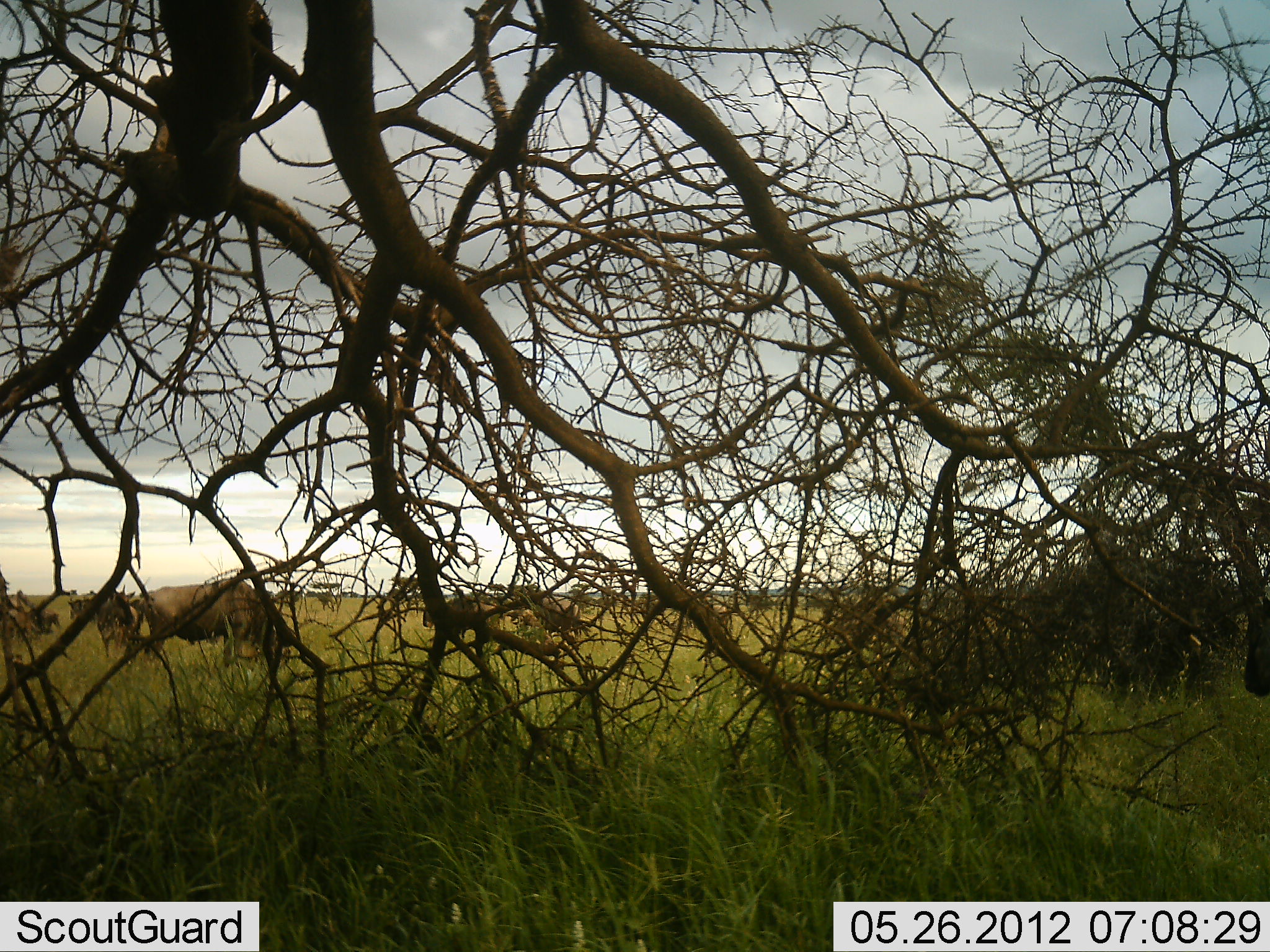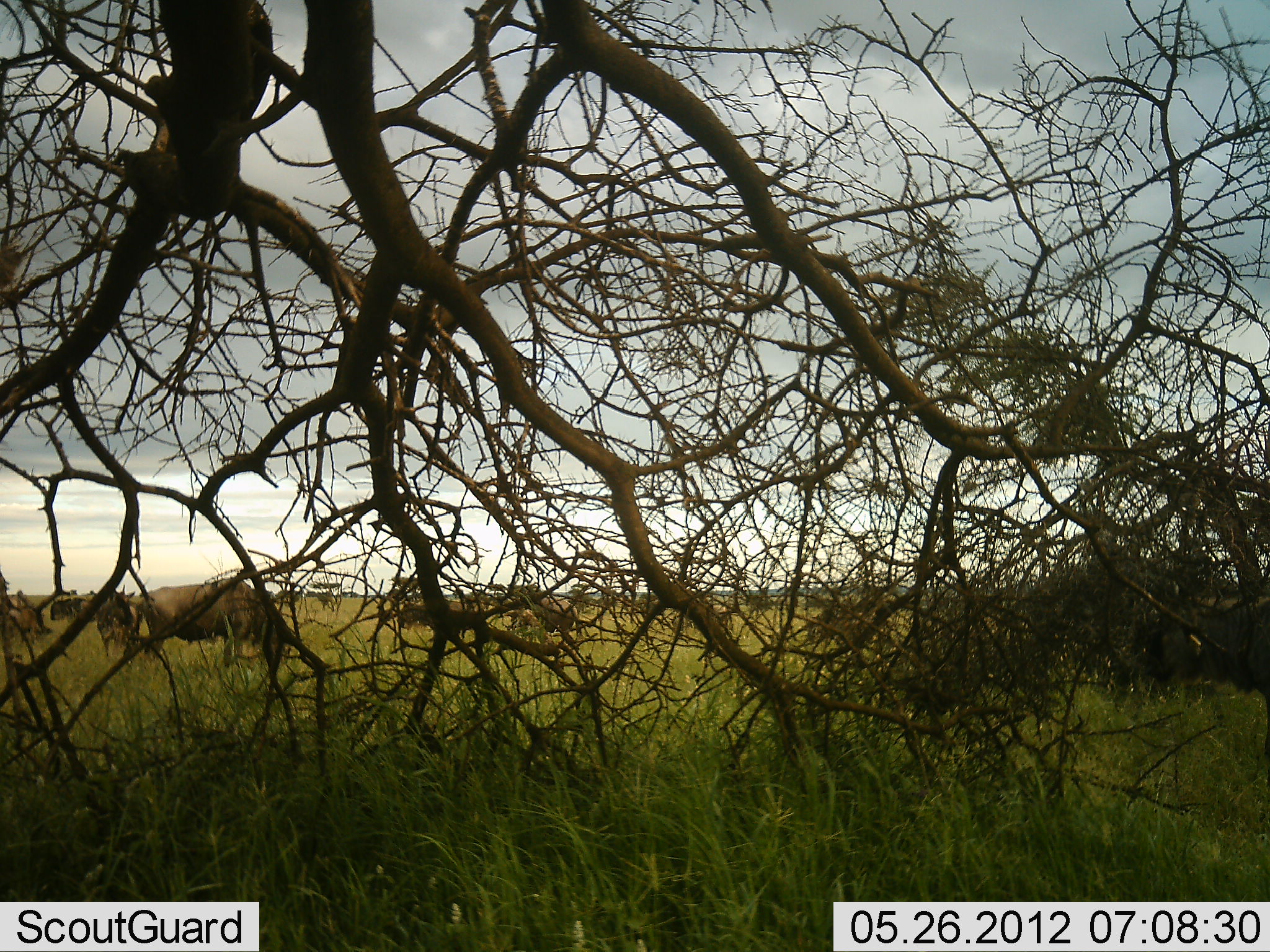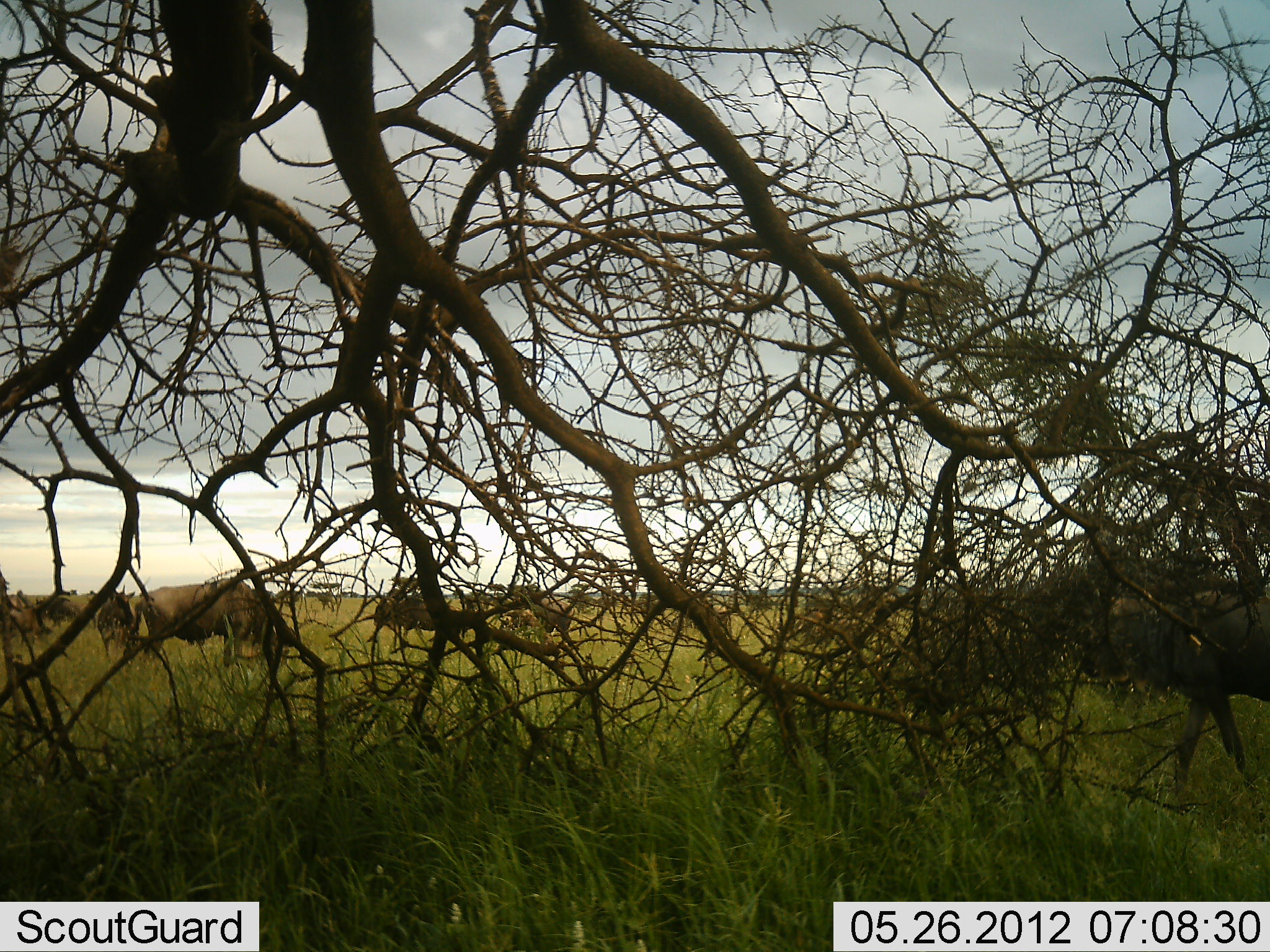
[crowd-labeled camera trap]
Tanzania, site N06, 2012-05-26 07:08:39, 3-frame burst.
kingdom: Animalia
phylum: Chordata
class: Mammalia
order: Artiodactyla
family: Bovidae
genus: Connochaetes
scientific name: Connochaetes taurinus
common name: blue wildebeest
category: wildebeest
Wildebeest (blue wildebeest) (Connochaetes taurinus), count 11-50. Behavior (volunteer vote fractions): standing 39%, resting 4%, moving 82%, interacting 0%. Young present (vote fraction): 4%. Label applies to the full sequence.